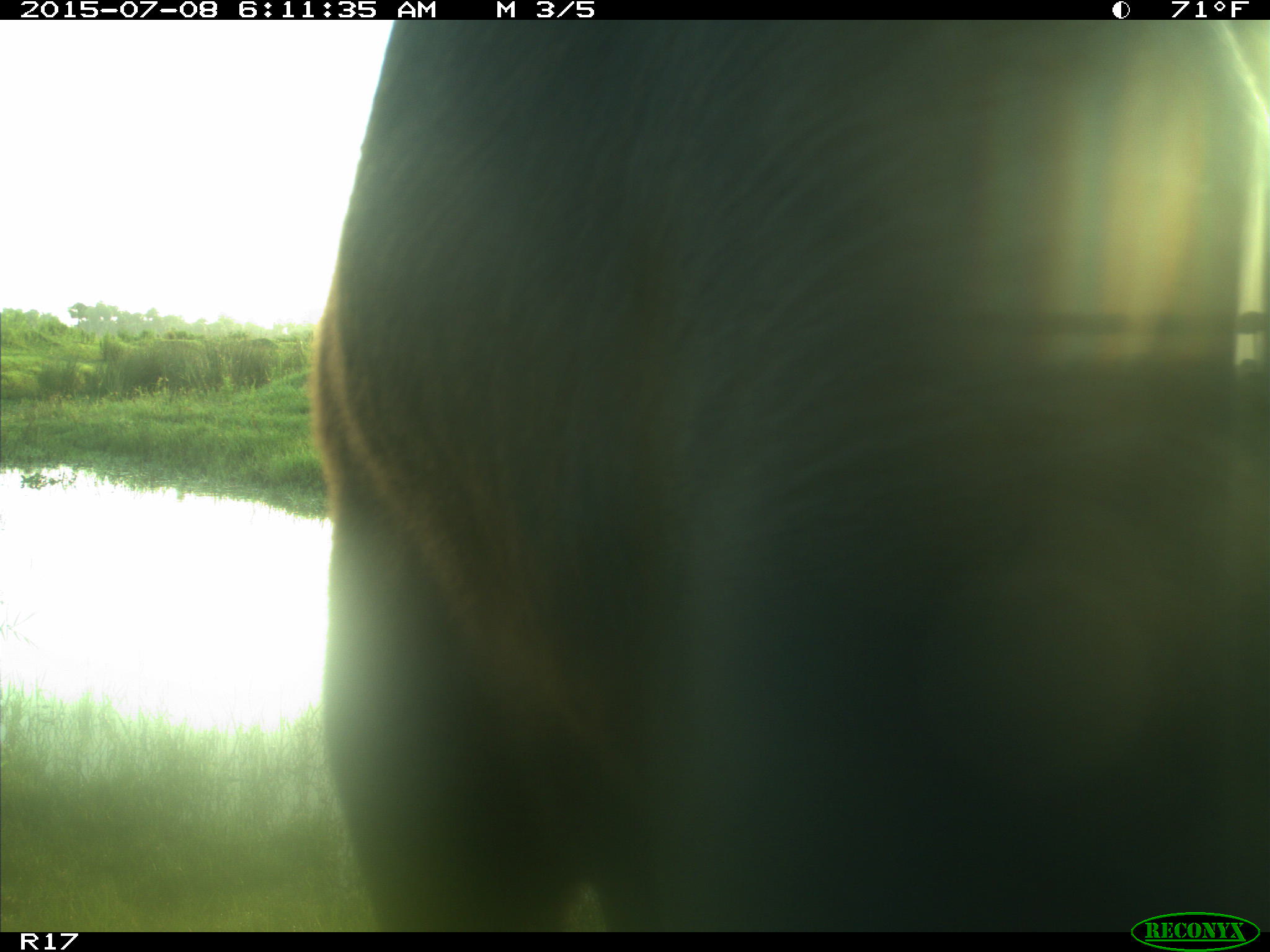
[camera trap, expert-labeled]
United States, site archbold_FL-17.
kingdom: Animalia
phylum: Chordata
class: Mammalia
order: Artiodactyla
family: Bovidae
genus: Bos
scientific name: Bos taurus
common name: domestic cow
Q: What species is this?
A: Bos taurus (domestic cow).